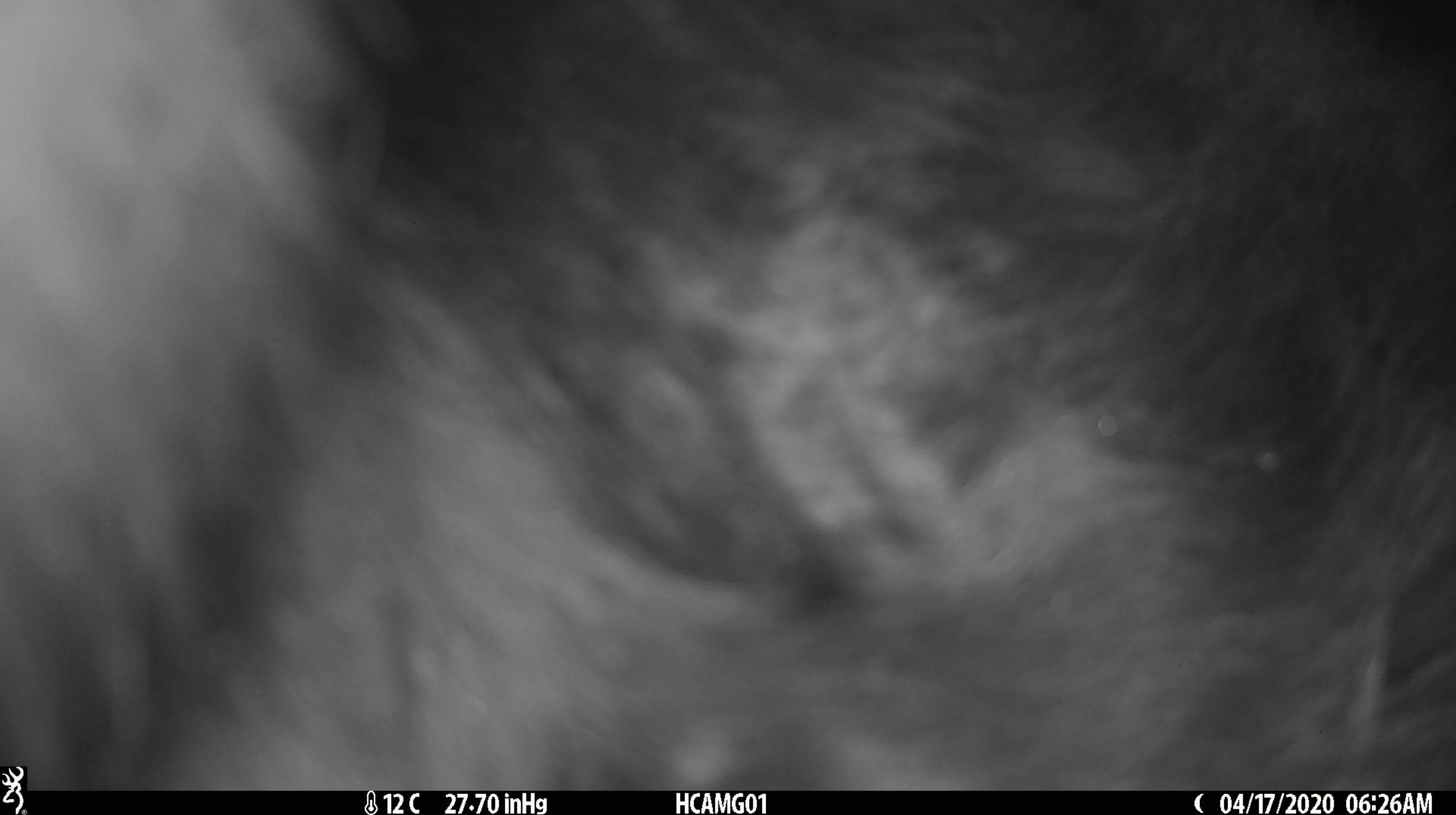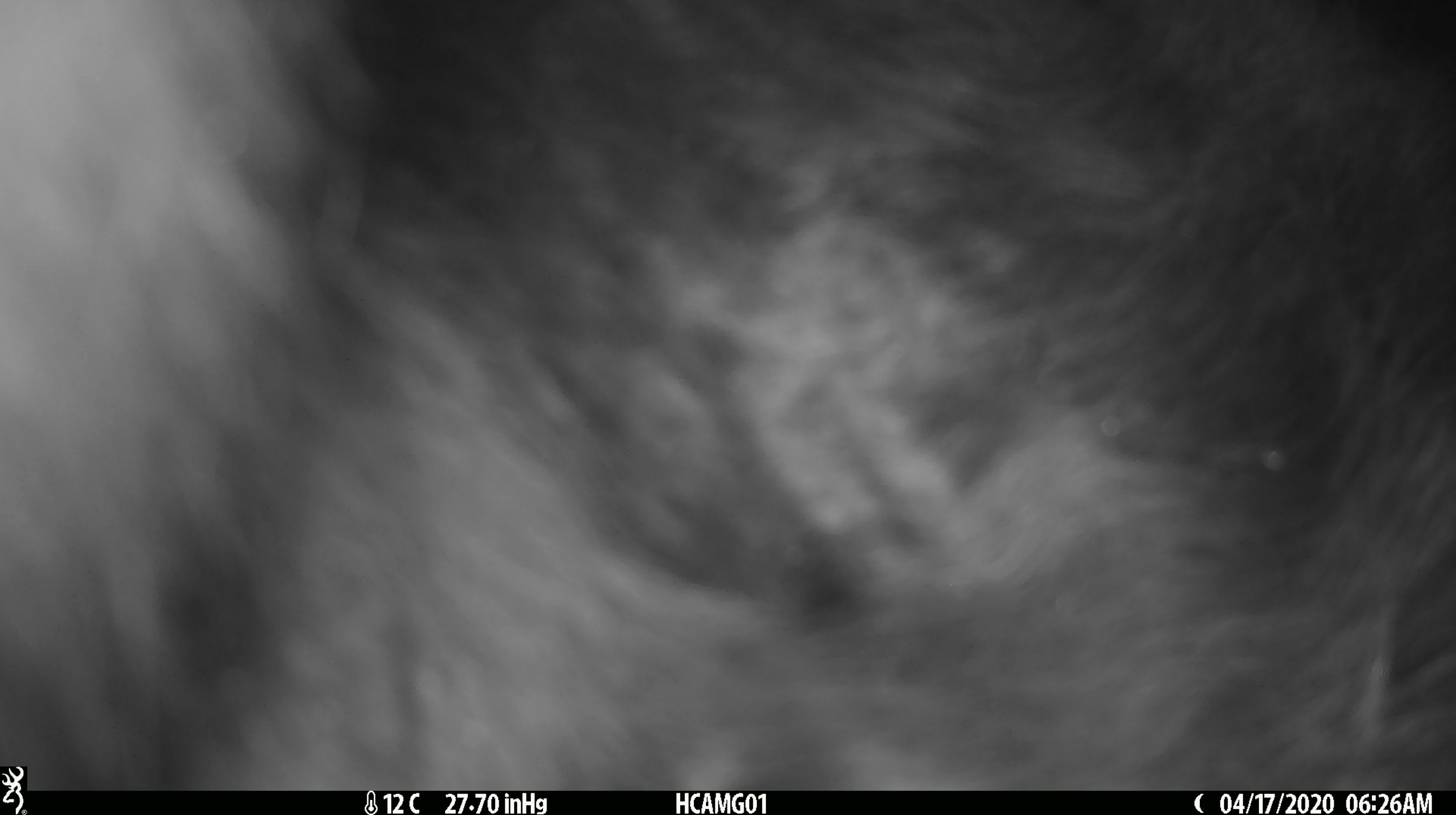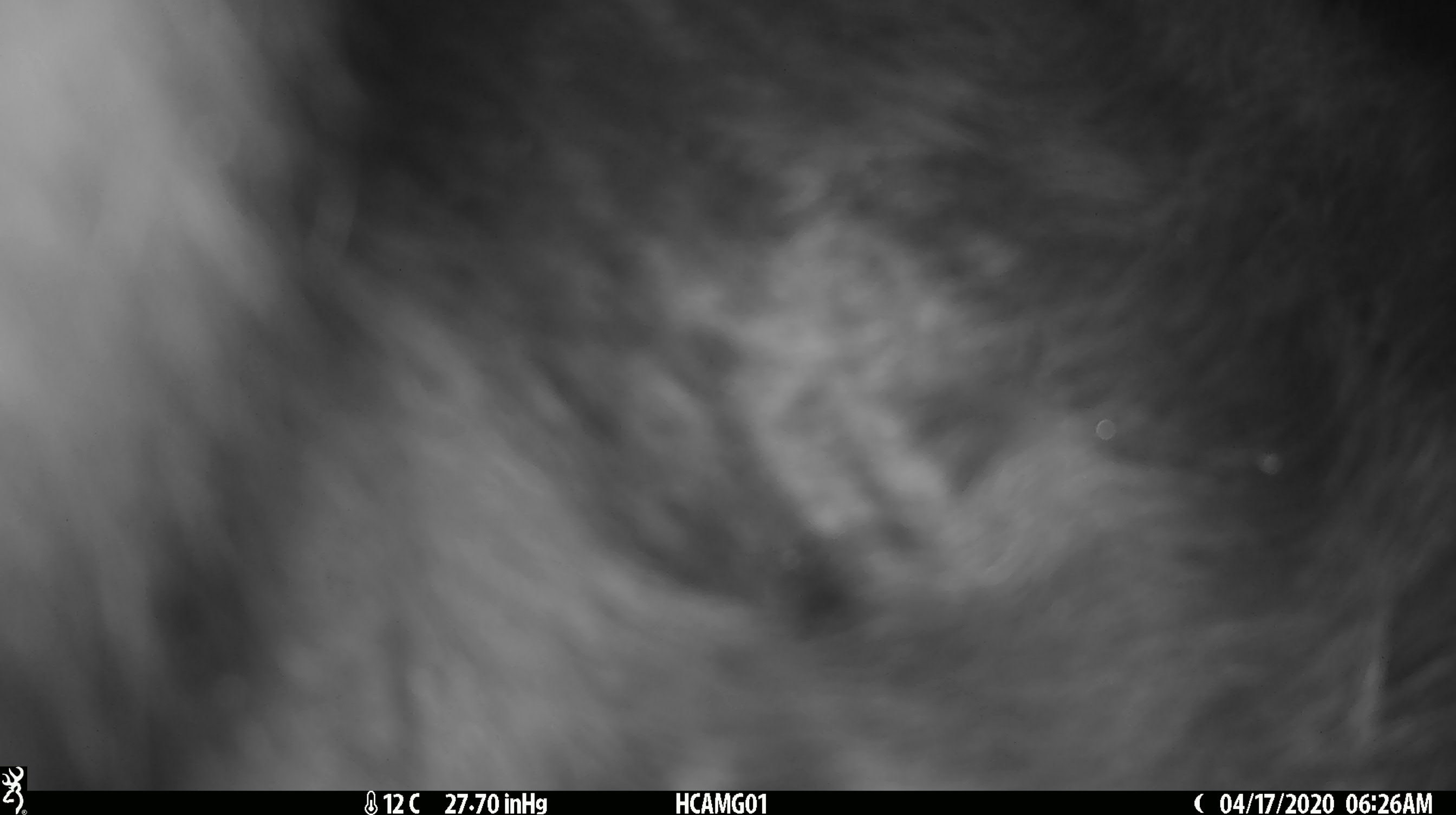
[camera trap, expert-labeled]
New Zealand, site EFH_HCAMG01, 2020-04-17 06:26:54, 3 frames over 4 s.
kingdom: Animalia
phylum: Chordata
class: Mammalia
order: Artiodactyla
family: Bovidae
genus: Bos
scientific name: Bos taurus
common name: domestic cow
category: cow